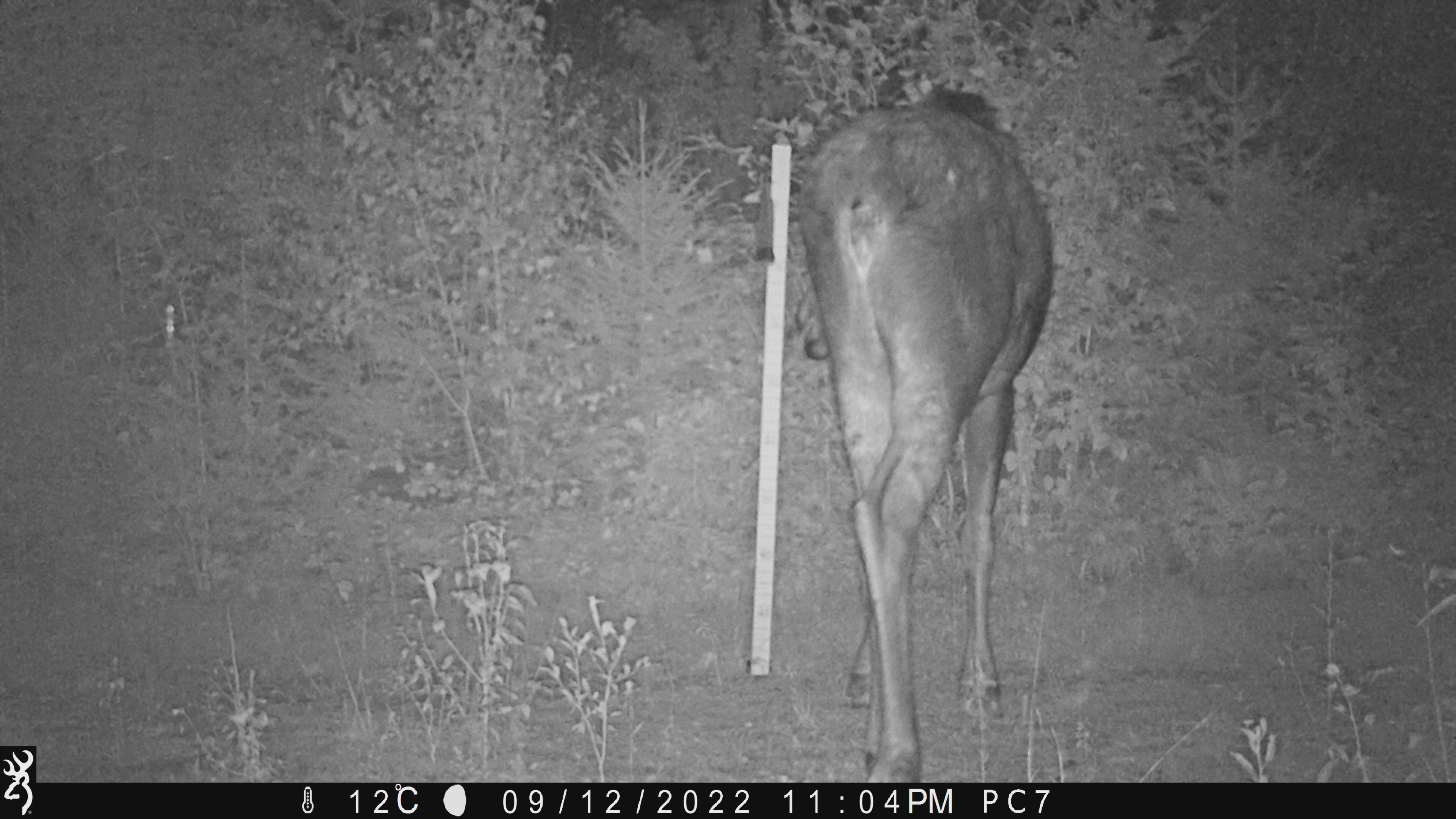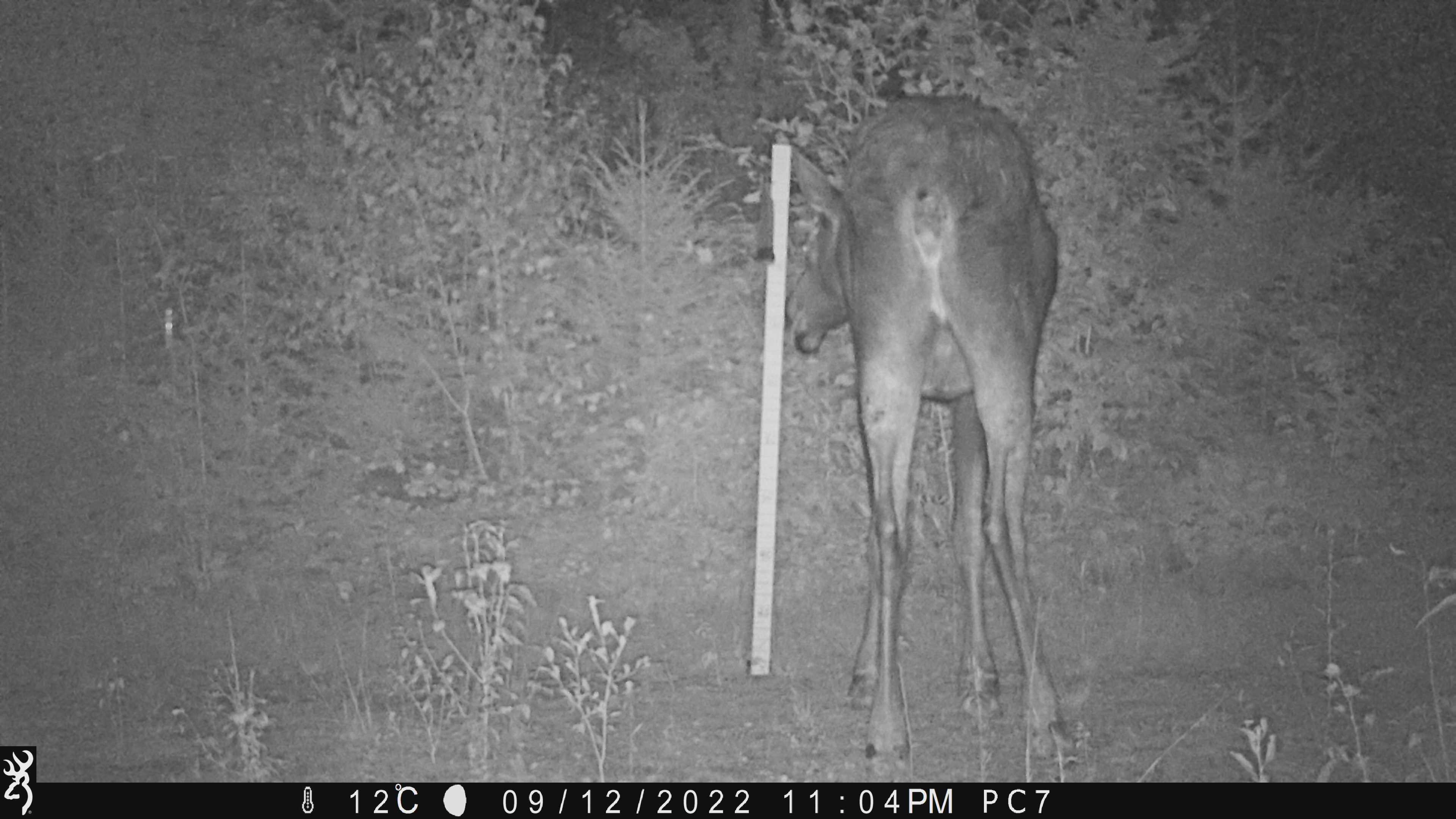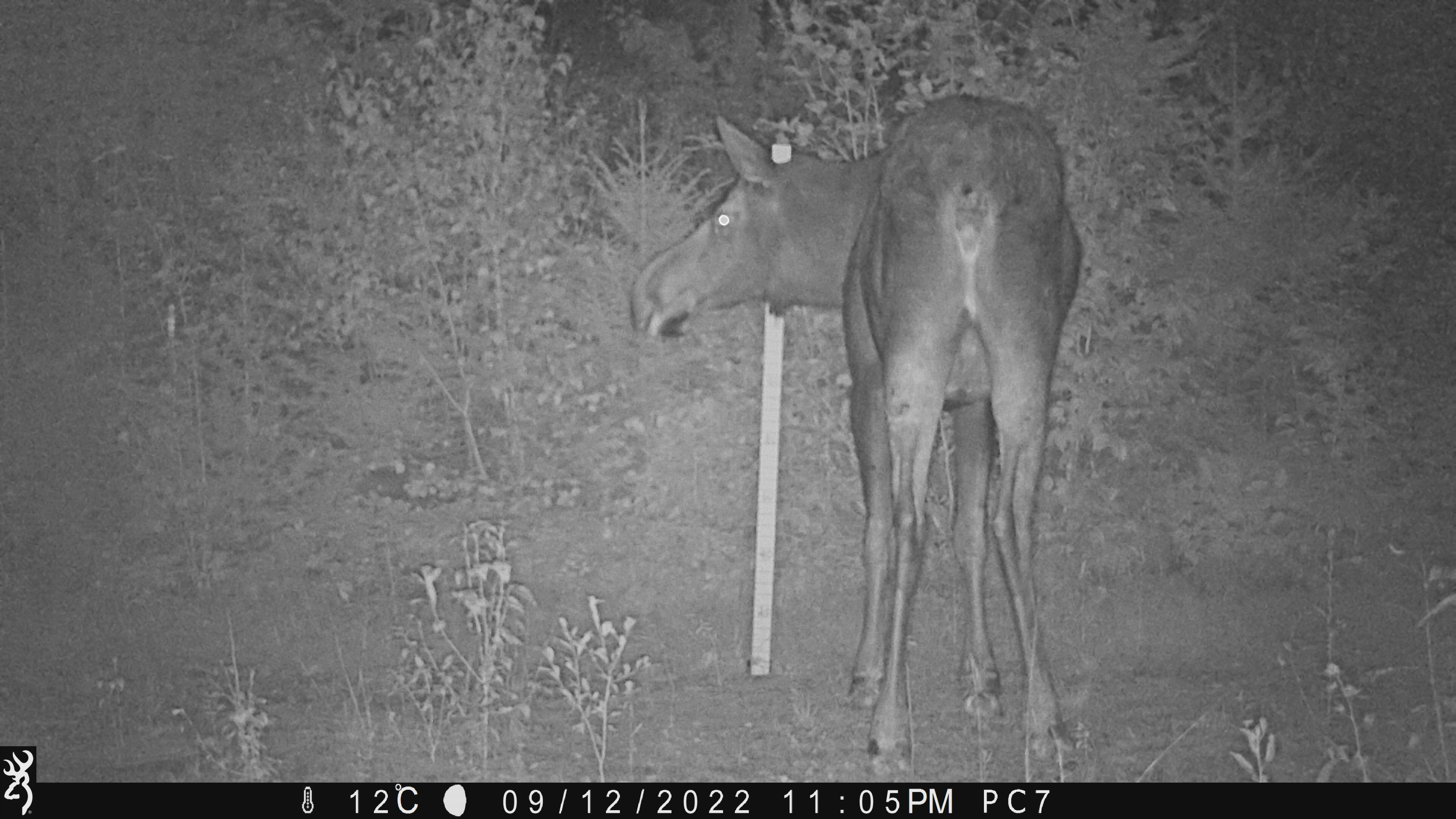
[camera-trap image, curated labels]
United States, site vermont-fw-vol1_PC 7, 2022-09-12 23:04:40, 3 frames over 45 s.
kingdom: Animalia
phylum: Chordata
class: Mammalia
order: Artiodactyla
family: Cervidae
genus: Alces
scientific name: Alces alces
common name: moose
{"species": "moose (Alces alces)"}